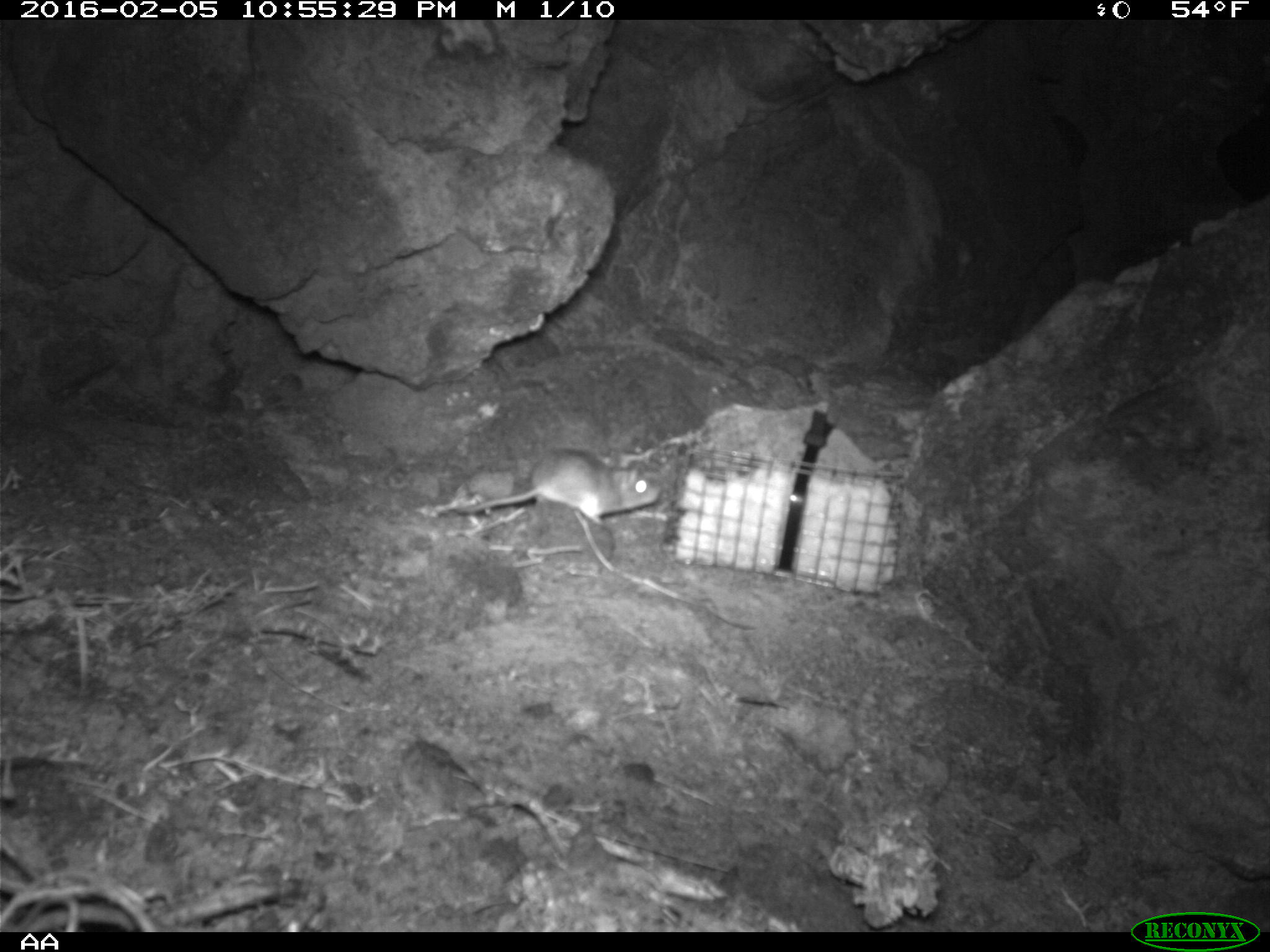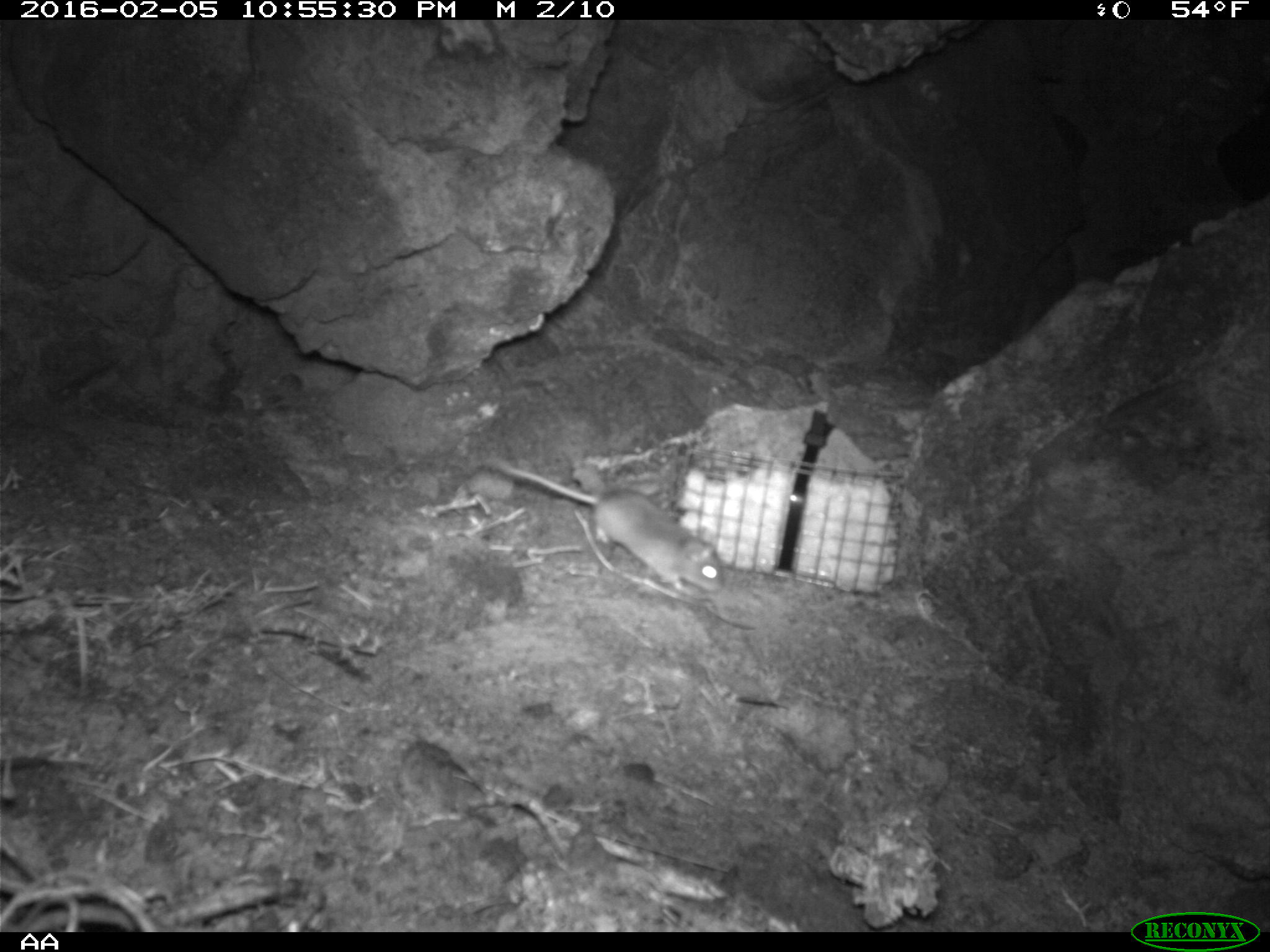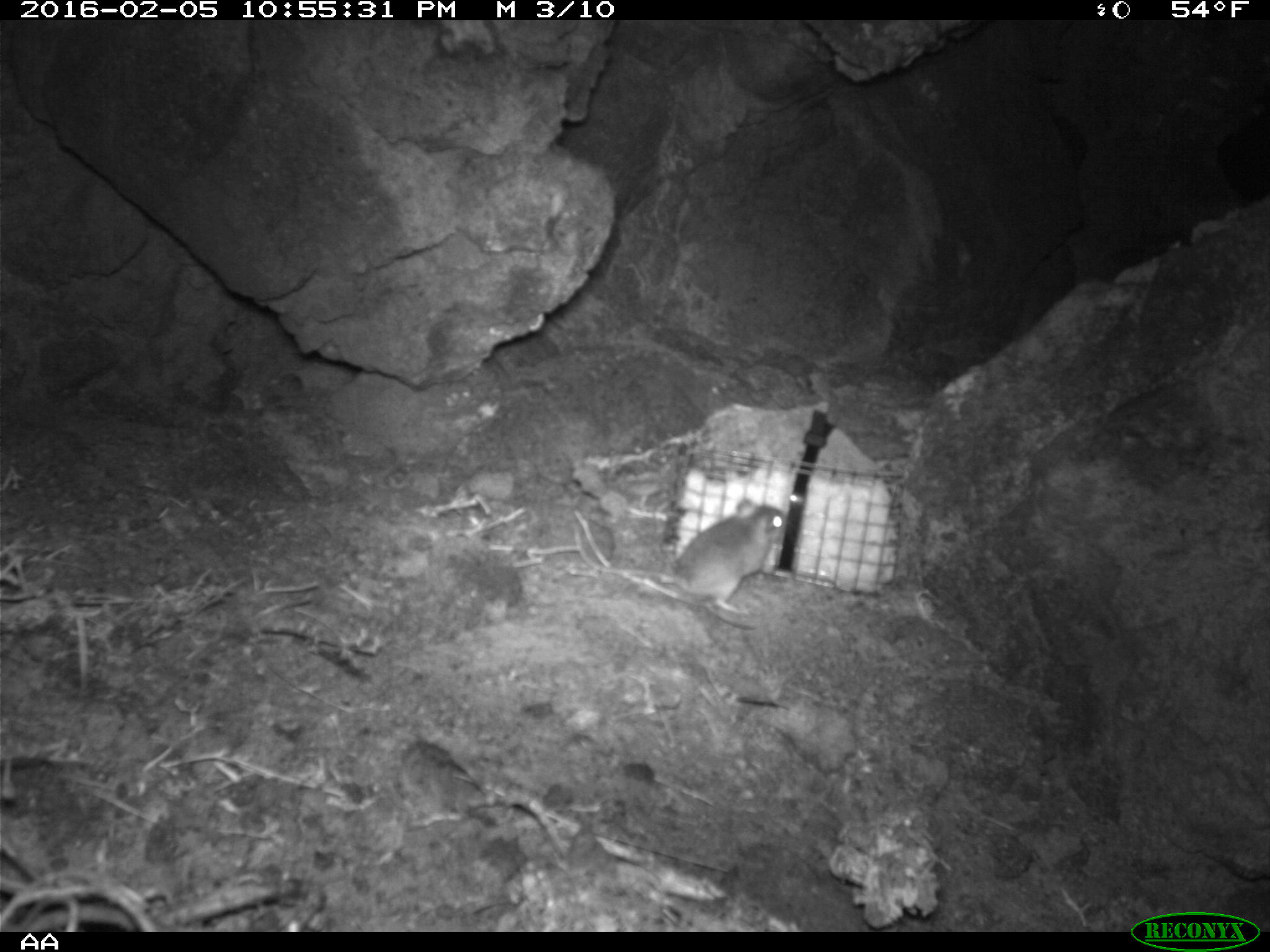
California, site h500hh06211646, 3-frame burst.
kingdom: Animalia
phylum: Chordata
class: Mammalia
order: Rodentia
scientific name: Rodentia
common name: rodent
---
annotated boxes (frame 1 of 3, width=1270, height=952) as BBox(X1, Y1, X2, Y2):
rodent: BBox(456, 447, 660, 525)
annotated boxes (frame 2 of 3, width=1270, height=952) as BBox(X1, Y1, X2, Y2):
rodent: BBox(485, 452, 726, 593)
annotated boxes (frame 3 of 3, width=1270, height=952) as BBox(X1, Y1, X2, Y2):
rodent: BBox(673, 499, 784, 629)